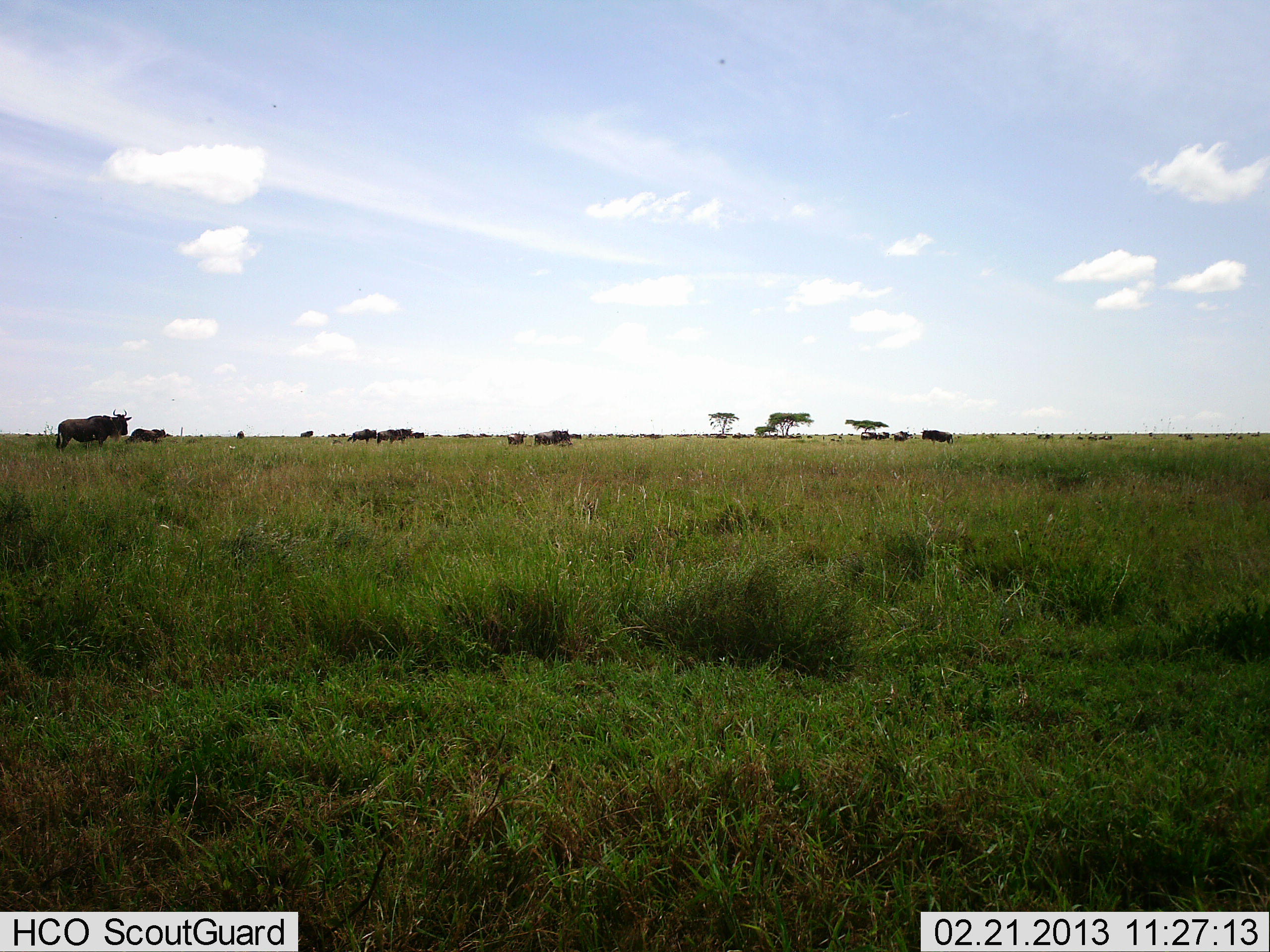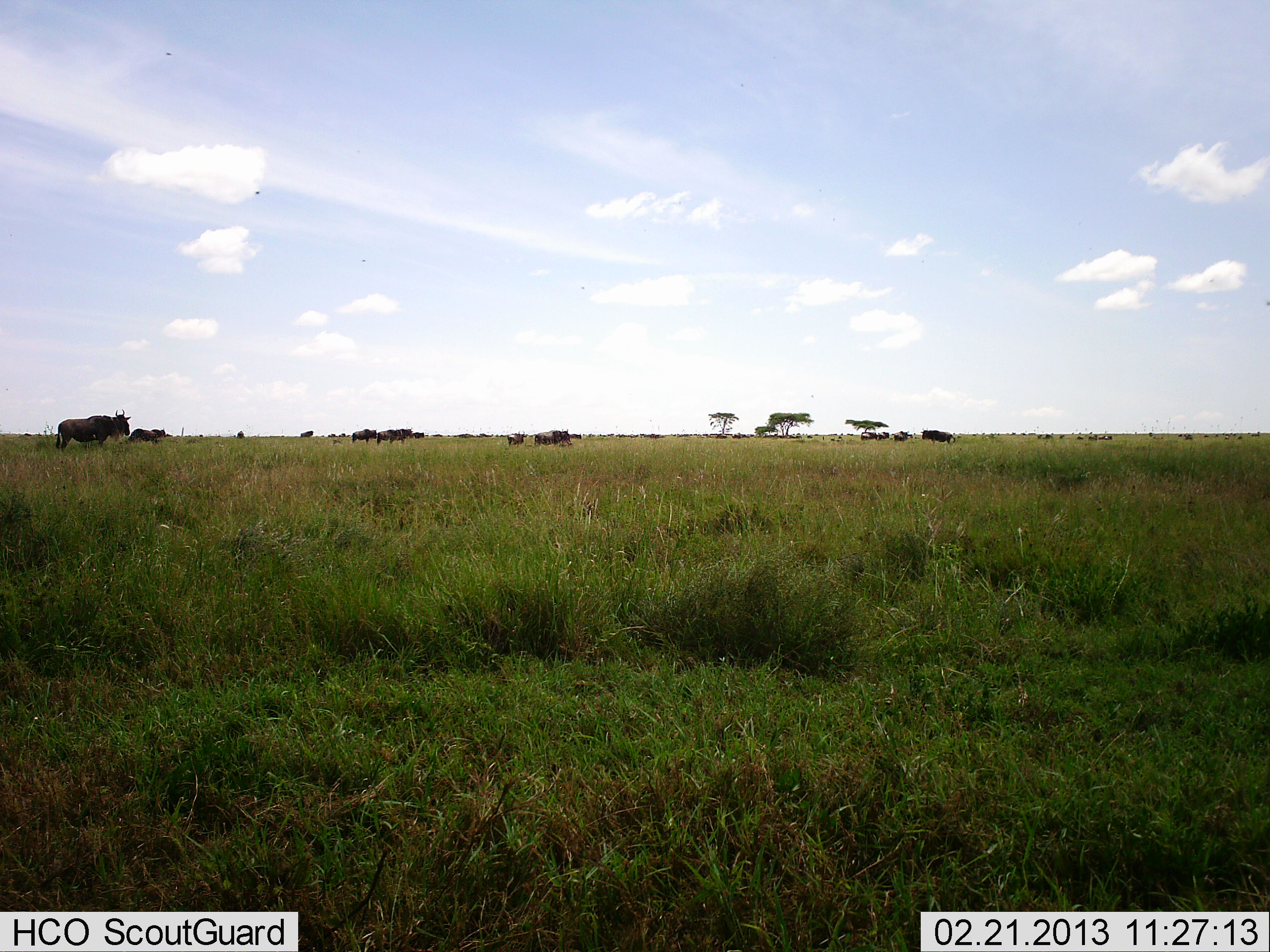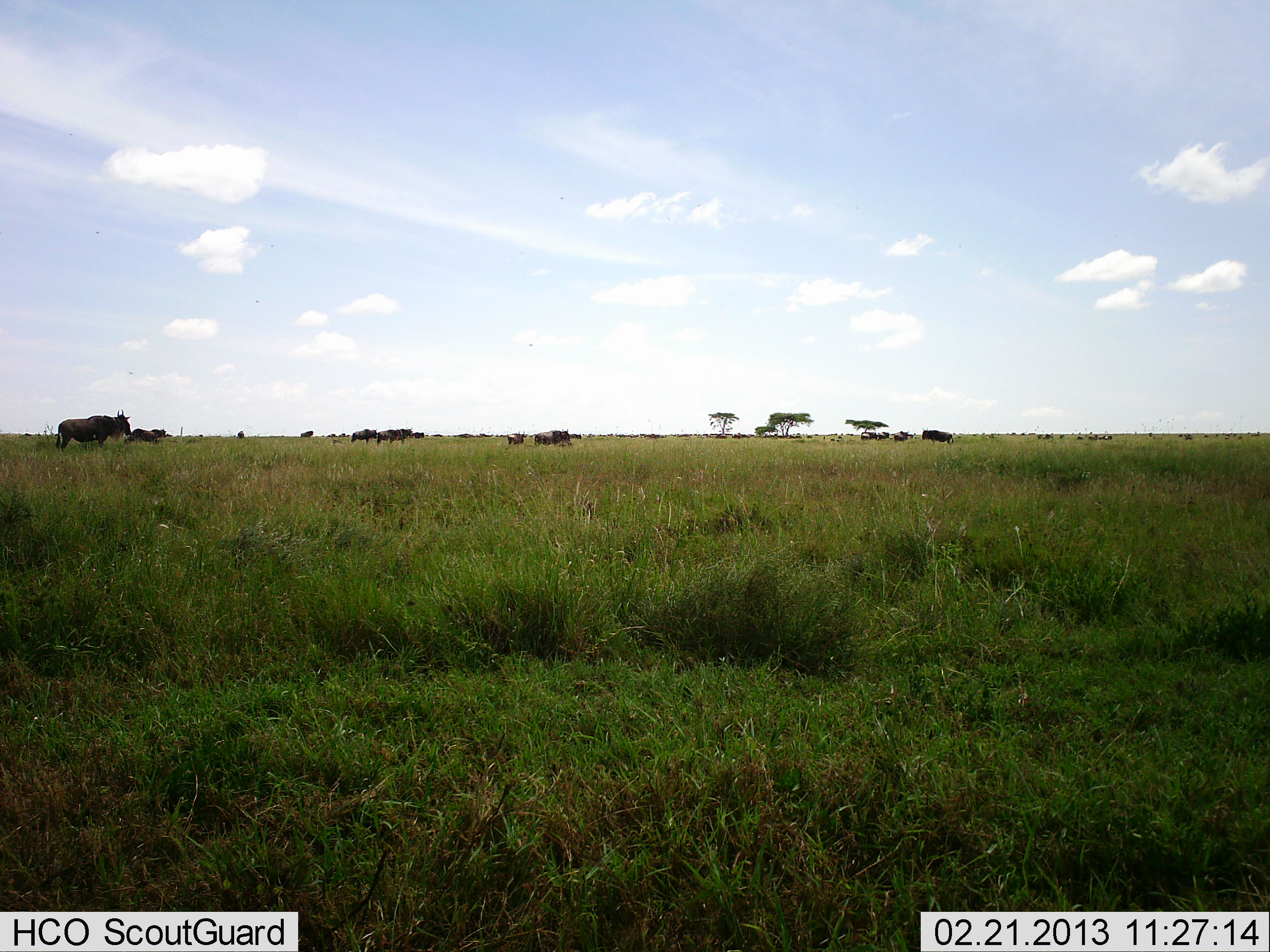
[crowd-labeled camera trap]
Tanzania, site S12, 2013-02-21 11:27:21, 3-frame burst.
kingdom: Animalia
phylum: Chordata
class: Mammalia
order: Artiodactyla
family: Bovidae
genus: Connochaetes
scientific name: Connochaetes taurinus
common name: blue wildebeest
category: wildebeest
Wildebeest (blue wildebeest) (Connochaetes taurinus), count 11-50. Behavior (volunteer vote fractions): standing 90%, resting 10%, moving 6%, interacting 0%. Young present (vote fraction): 3%. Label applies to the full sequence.